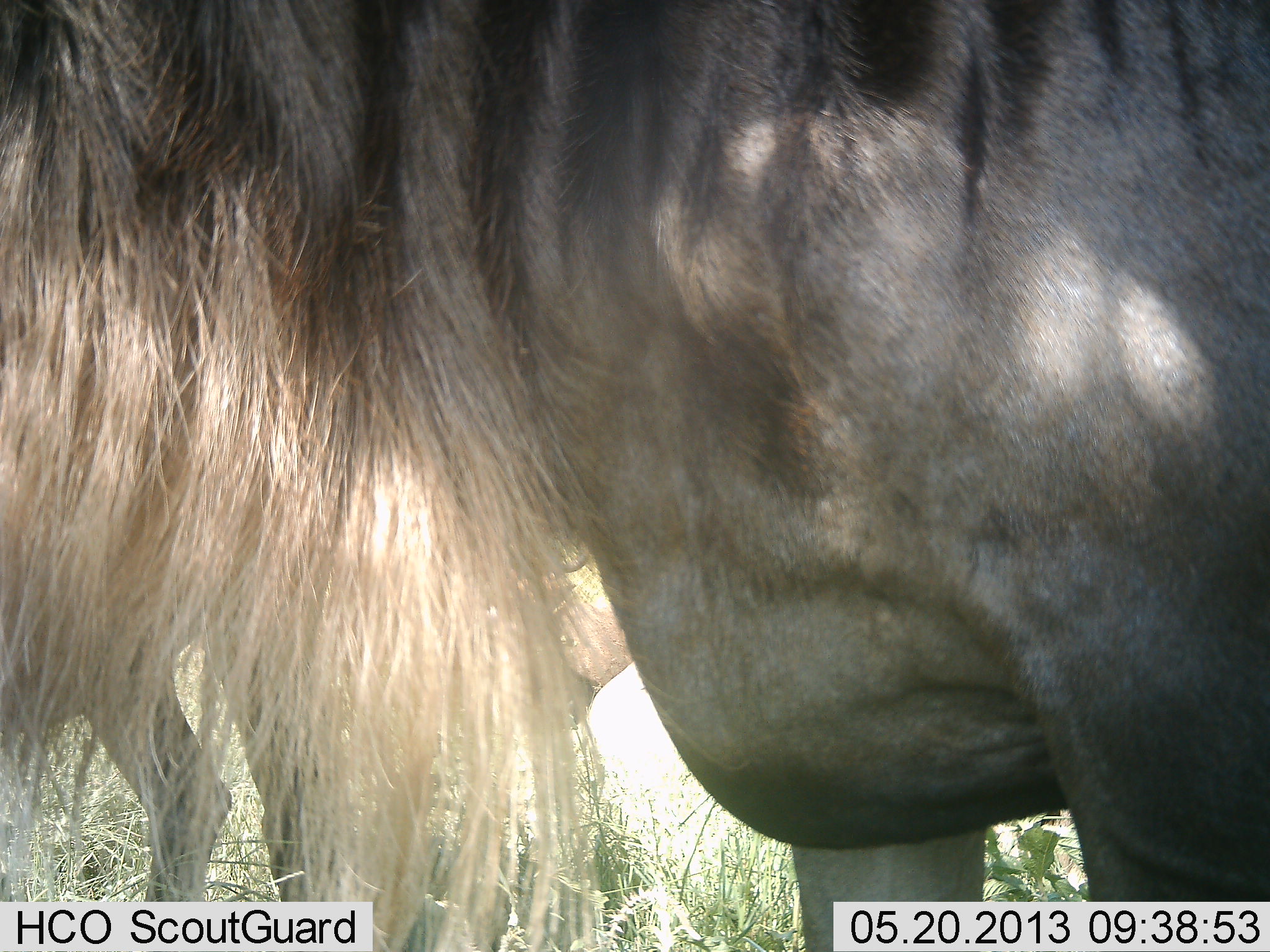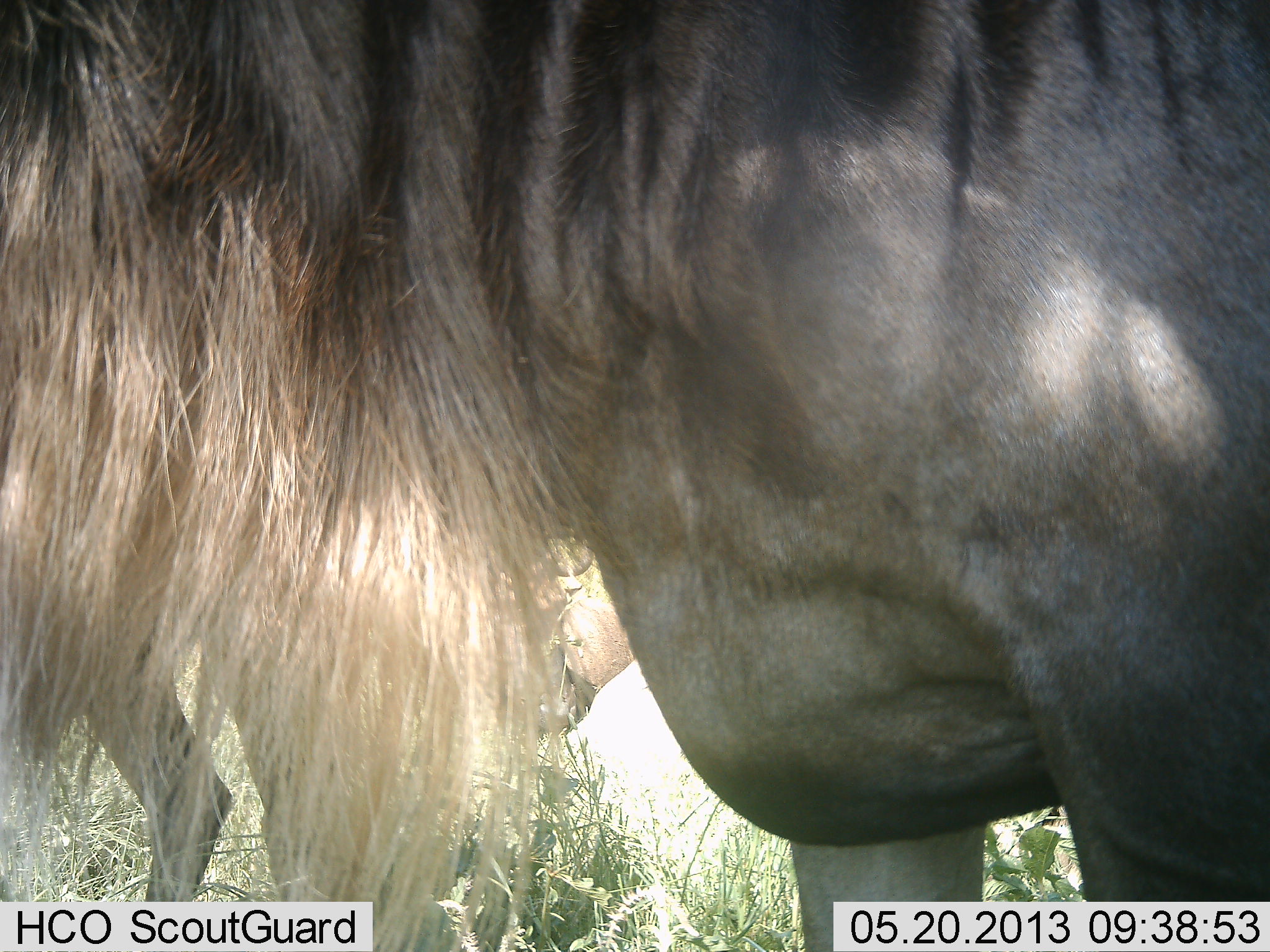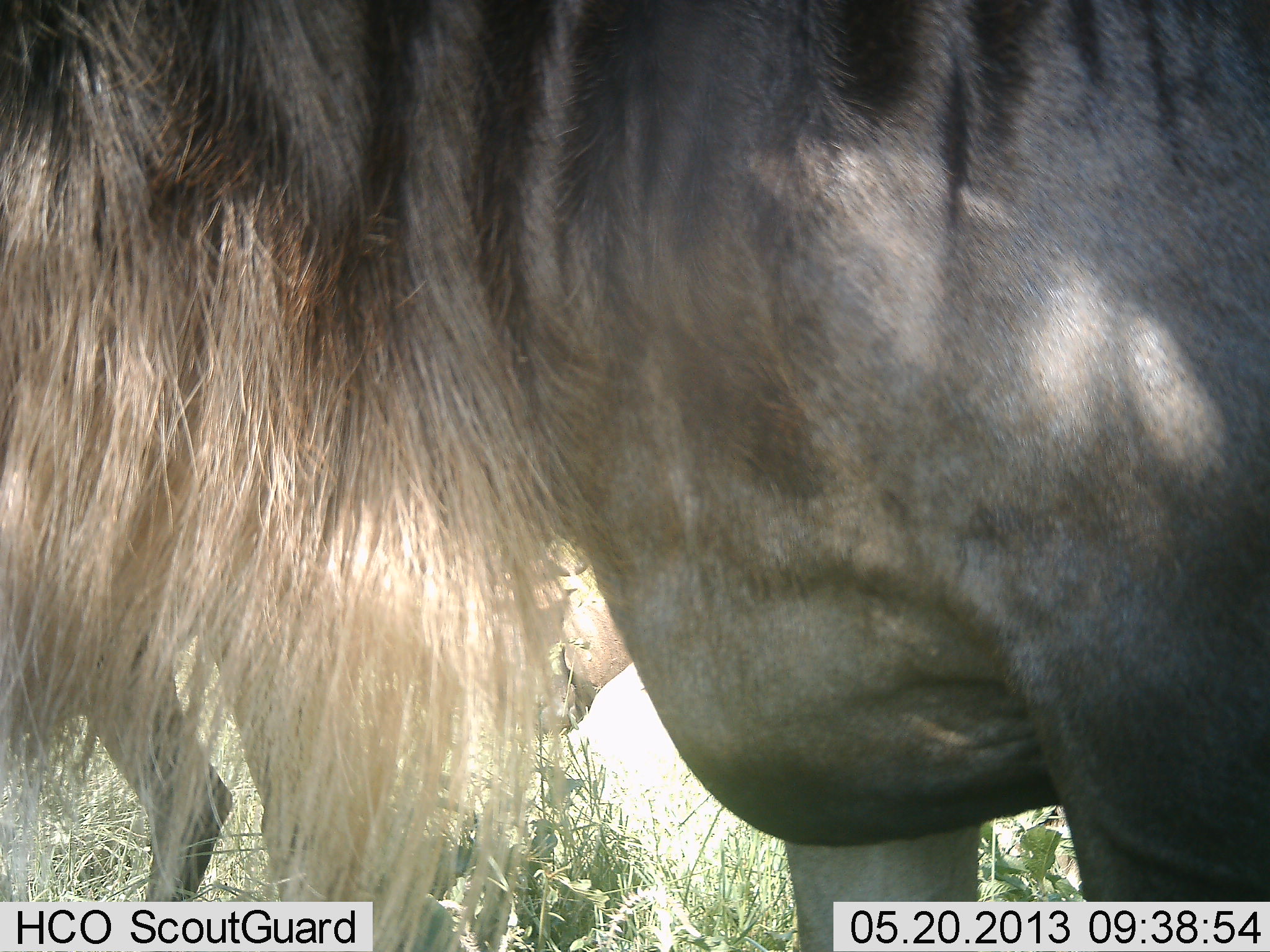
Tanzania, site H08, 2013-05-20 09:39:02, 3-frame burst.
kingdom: Animalia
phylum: Chordata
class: Mammalia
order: Artiodactyla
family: Bovidae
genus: Connochaetes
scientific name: Connochaetes taurinus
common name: blue wildebeest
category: wildebeest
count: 2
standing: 100%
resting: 17%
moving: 0%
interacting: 0%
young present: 0%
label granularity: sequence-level